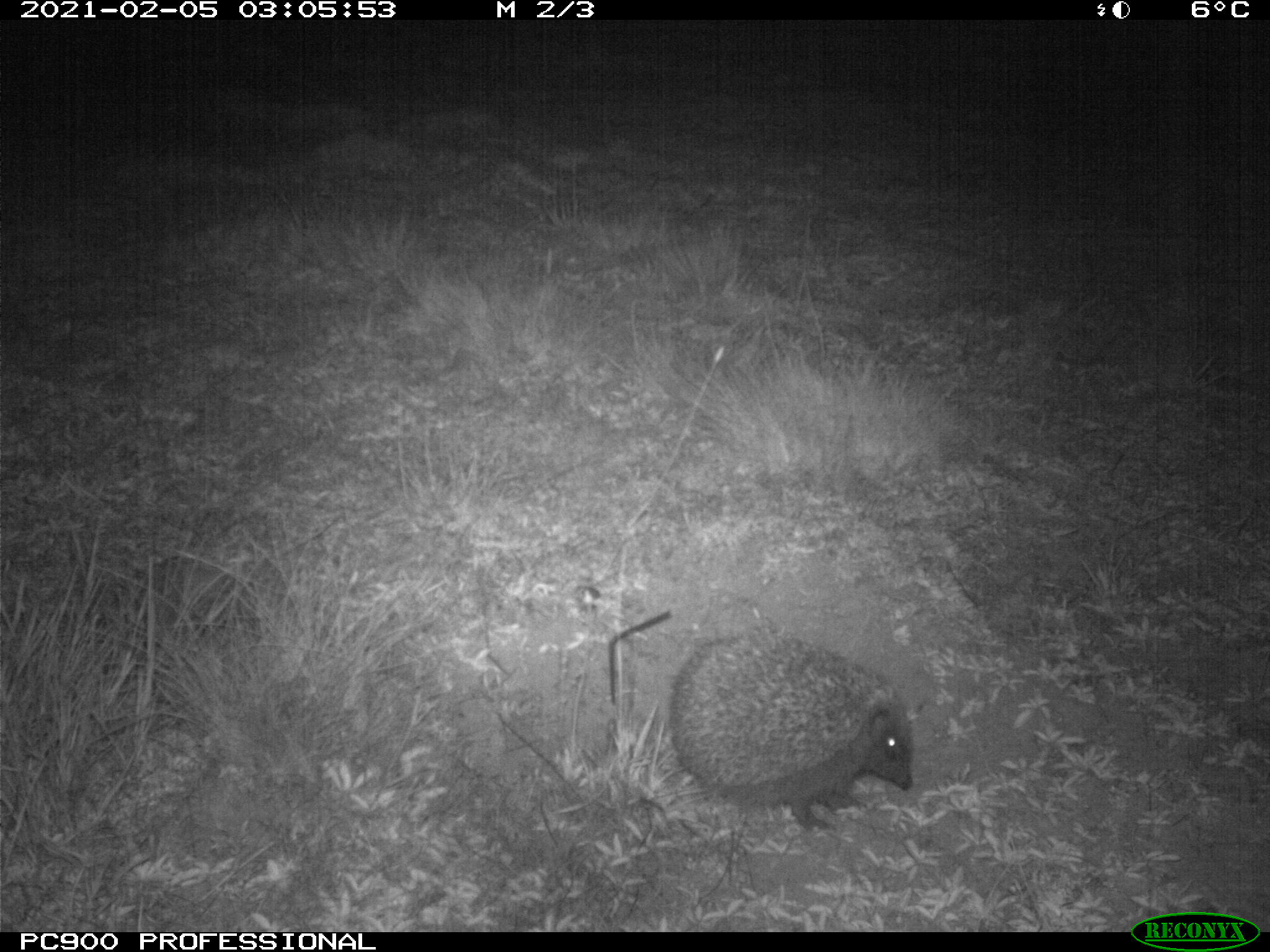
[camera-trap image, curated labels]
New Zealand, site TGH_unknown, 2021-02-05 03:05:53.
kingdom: Animalia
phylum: Chordata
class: Mammalia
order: Eulipotyphla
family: Erinaceidae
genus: Erinaceus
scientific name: Erinaceus europaeus europaeus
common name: european hedgehog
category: hedgehog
Hedgehog (european hedgehog) (Erinaceus europaeus europaeus).